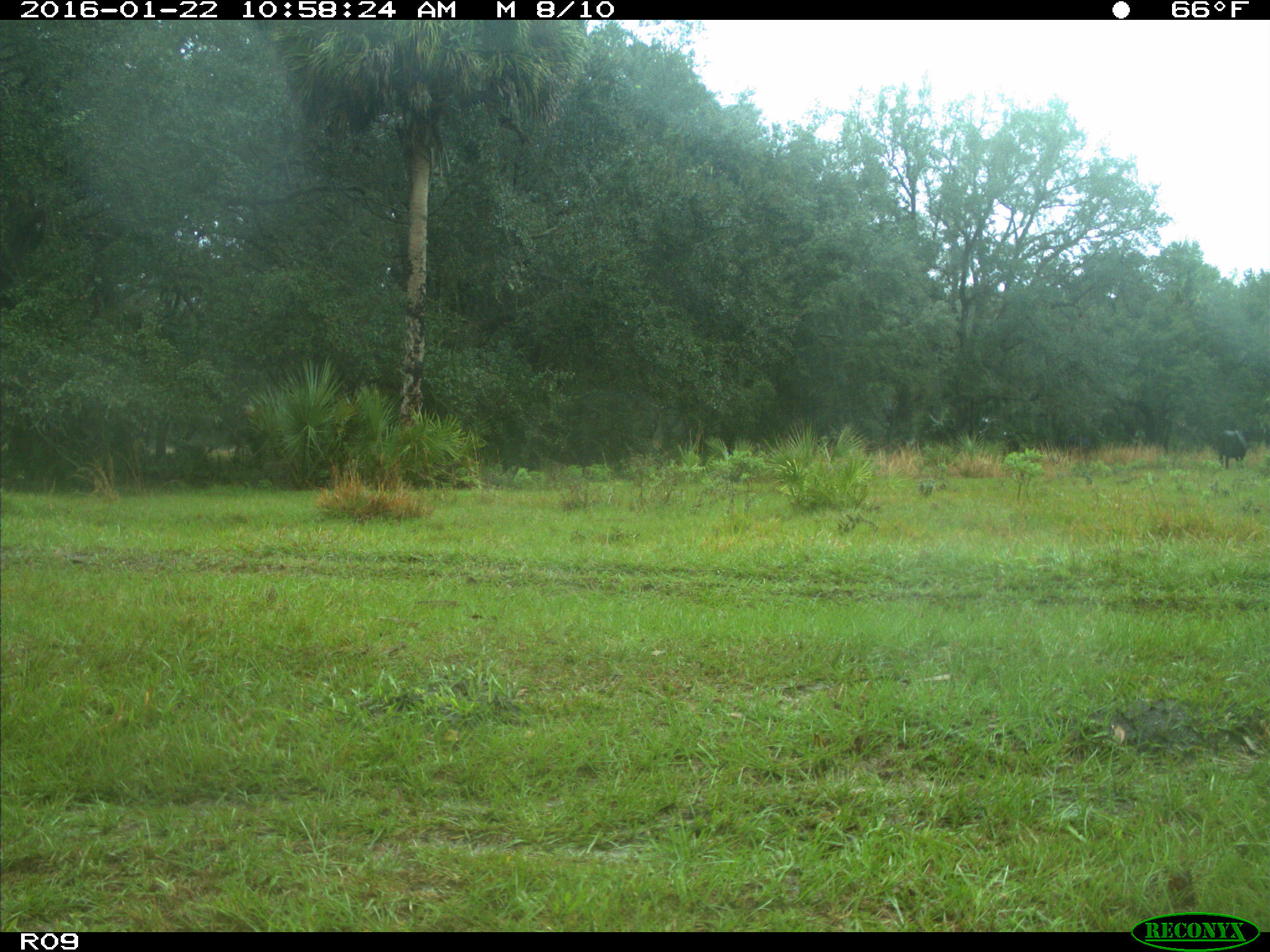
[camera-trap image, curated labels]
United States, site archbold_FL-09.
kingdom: Animalia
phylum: Chordata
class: Mammalia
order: Artiodactyla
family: Bovidae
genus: Bos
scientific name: Bos taurus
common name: domestic cow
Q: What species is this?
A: Bos taurus (domestic cow).